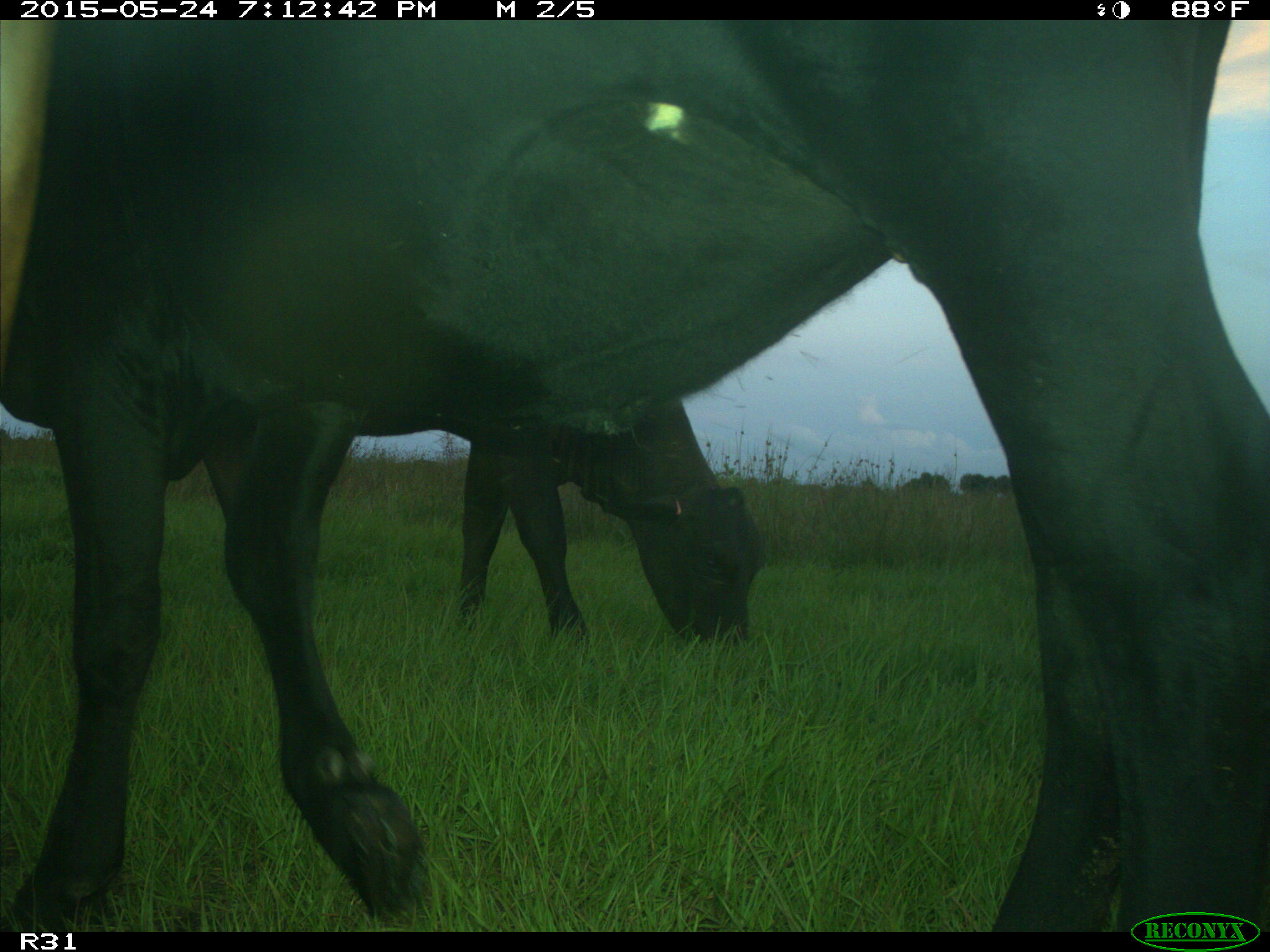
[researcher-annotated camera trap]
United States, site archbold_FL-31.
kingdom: Animalia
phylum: Chordata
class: Mammalia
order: Artiodactyla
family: Bovidae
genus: Bos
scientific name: Bos taurus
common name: domestic cow